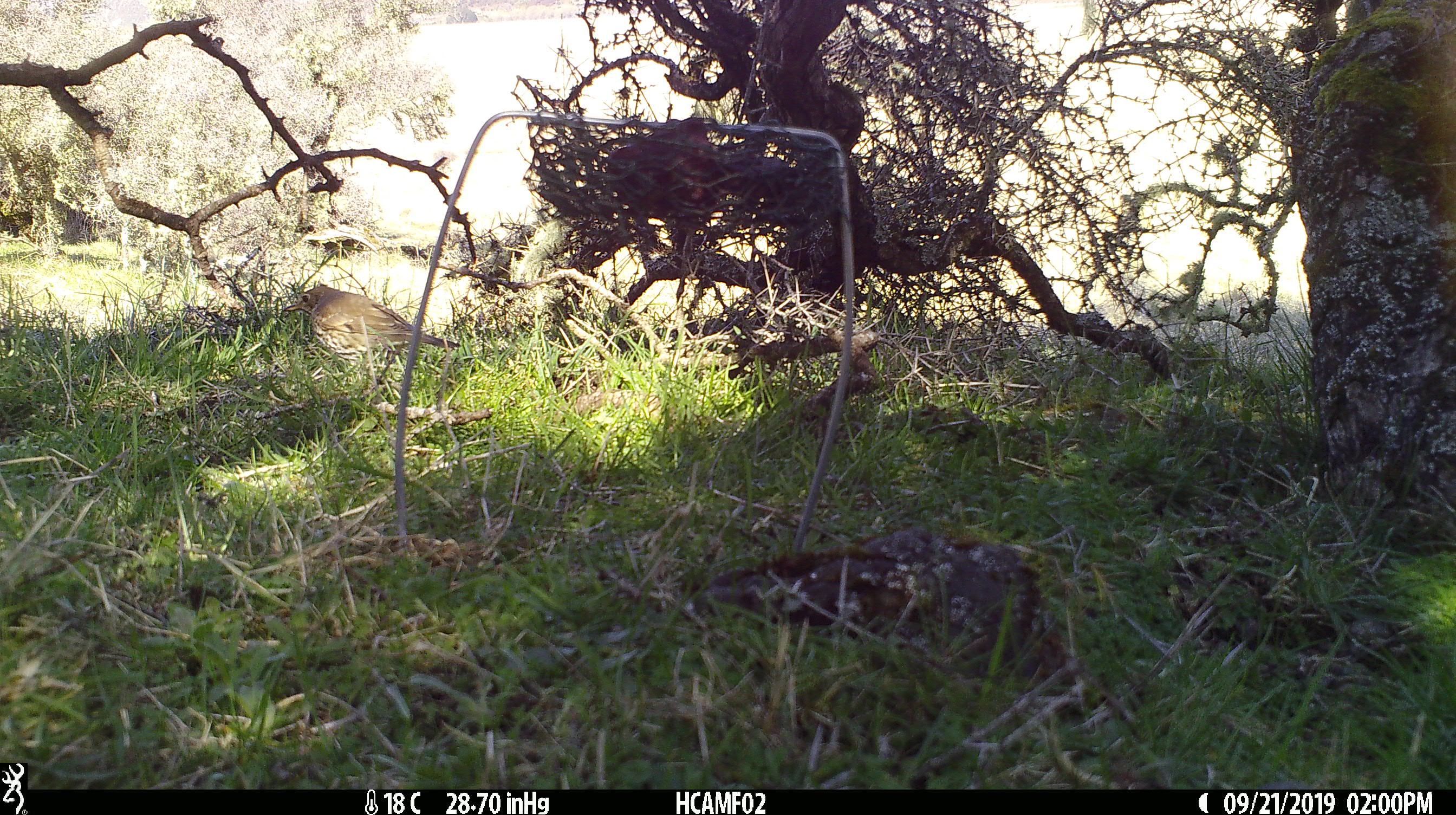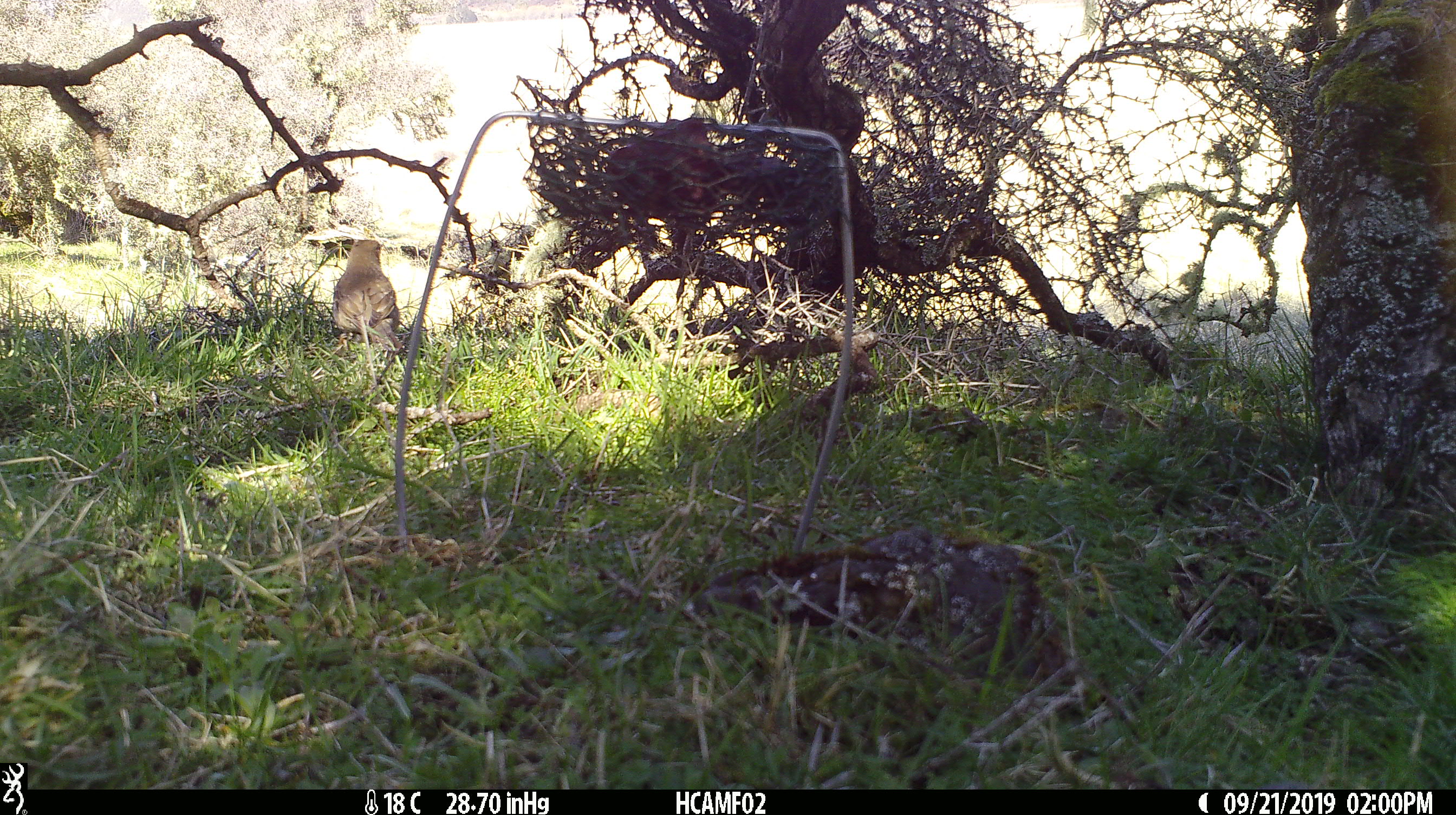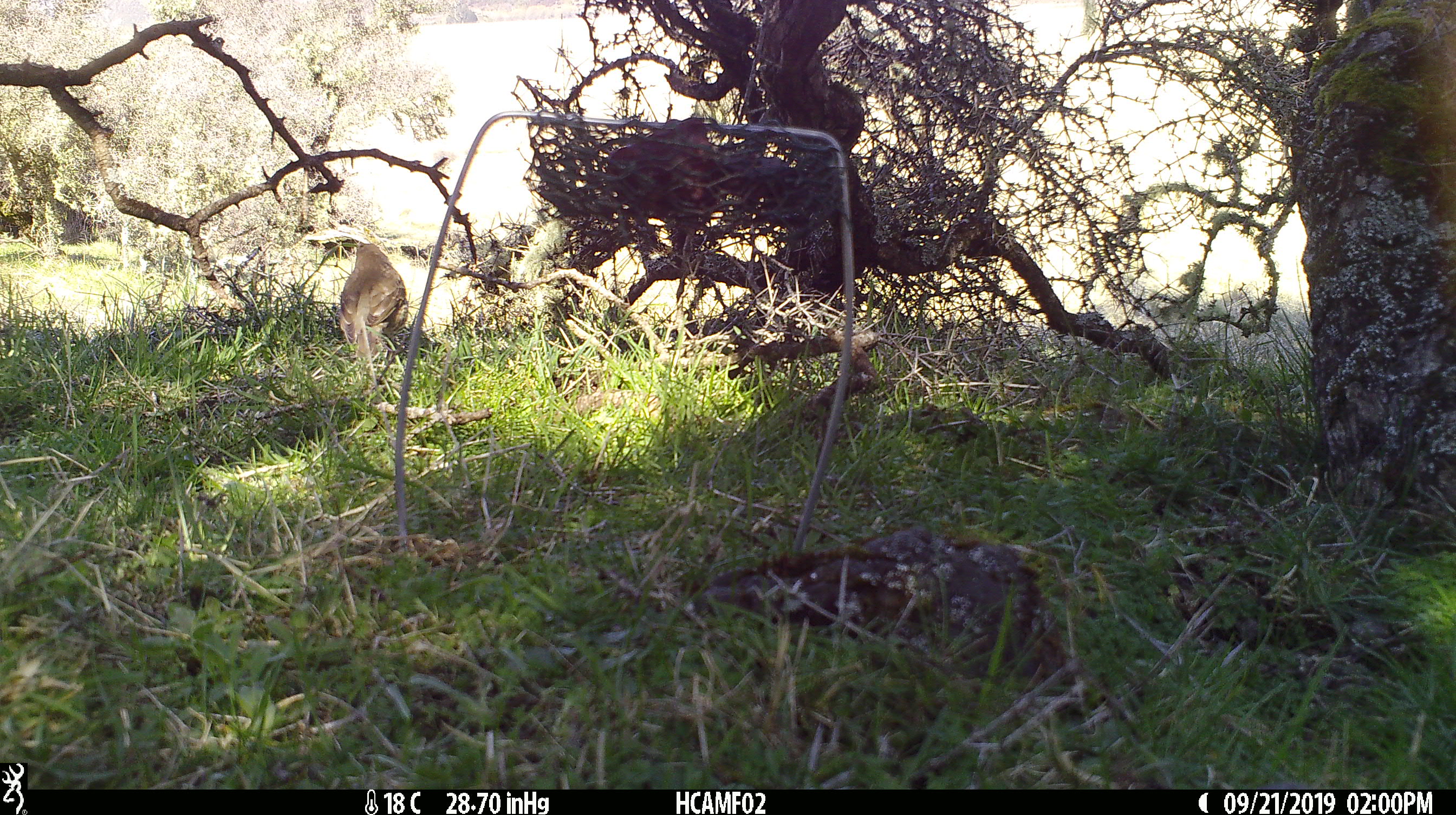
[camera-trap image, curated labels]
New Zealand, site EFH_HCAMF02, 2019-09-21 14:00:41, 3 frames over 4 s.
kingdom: Animalia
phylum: Chordata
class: Aves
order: Passeriformes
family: Turdidae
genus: Turdus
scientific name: Turdus philomelos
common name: song thrush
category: thrush